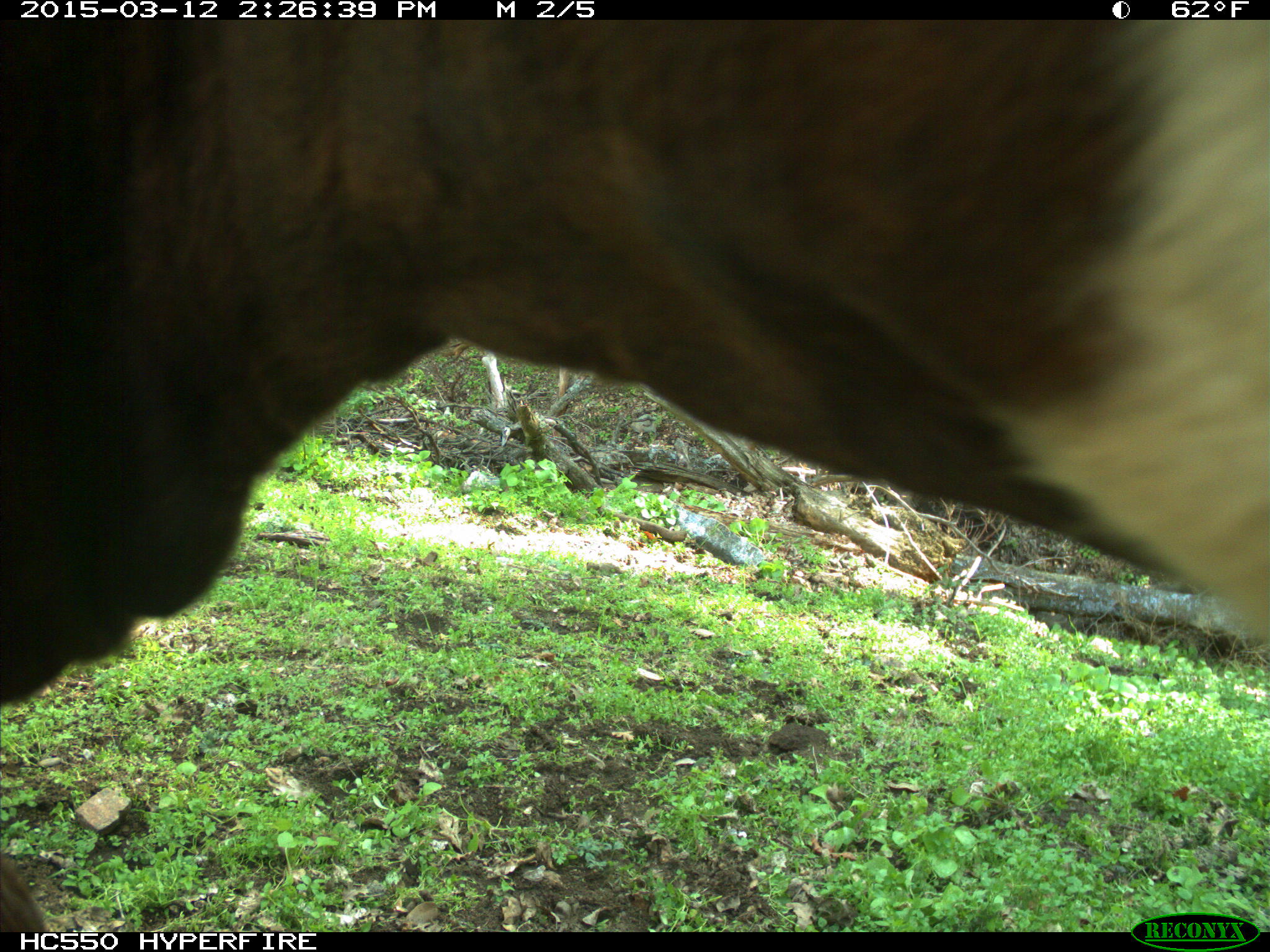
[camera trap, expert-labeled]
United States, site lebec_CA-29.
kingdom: Animalia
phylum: Chordata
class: Mammalia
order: Artiodactyla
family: Bovidae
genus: Bos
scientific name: Bos taurus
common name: domestic cow